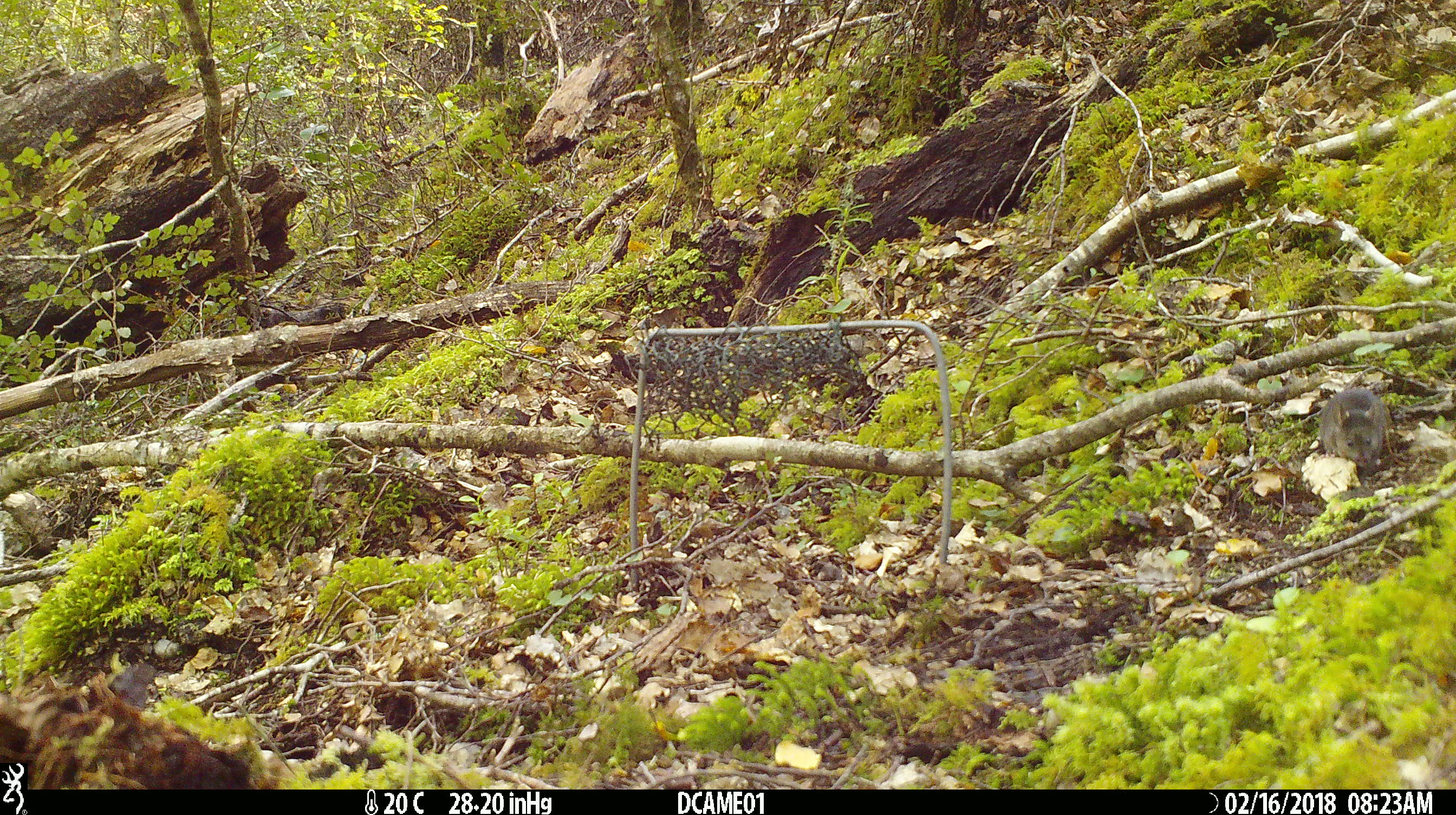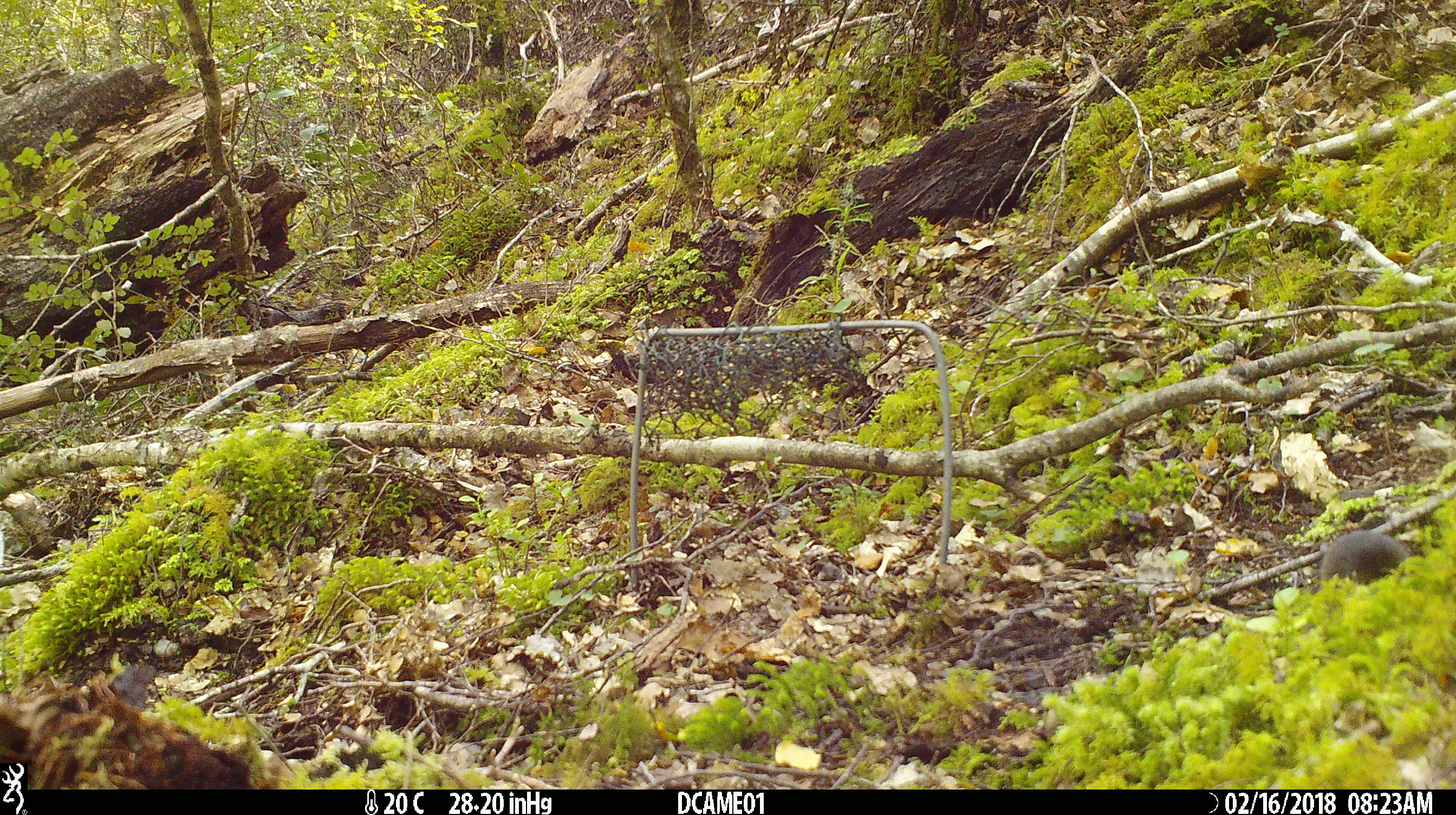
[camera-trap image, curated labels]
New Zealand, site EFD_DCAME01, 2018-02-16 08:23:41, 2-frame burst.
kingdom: Animalia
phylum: Chordata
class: Mammalia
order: Rodentia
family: Muridae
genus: Mus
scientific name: Mus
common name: mouse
Mouse (Mus).